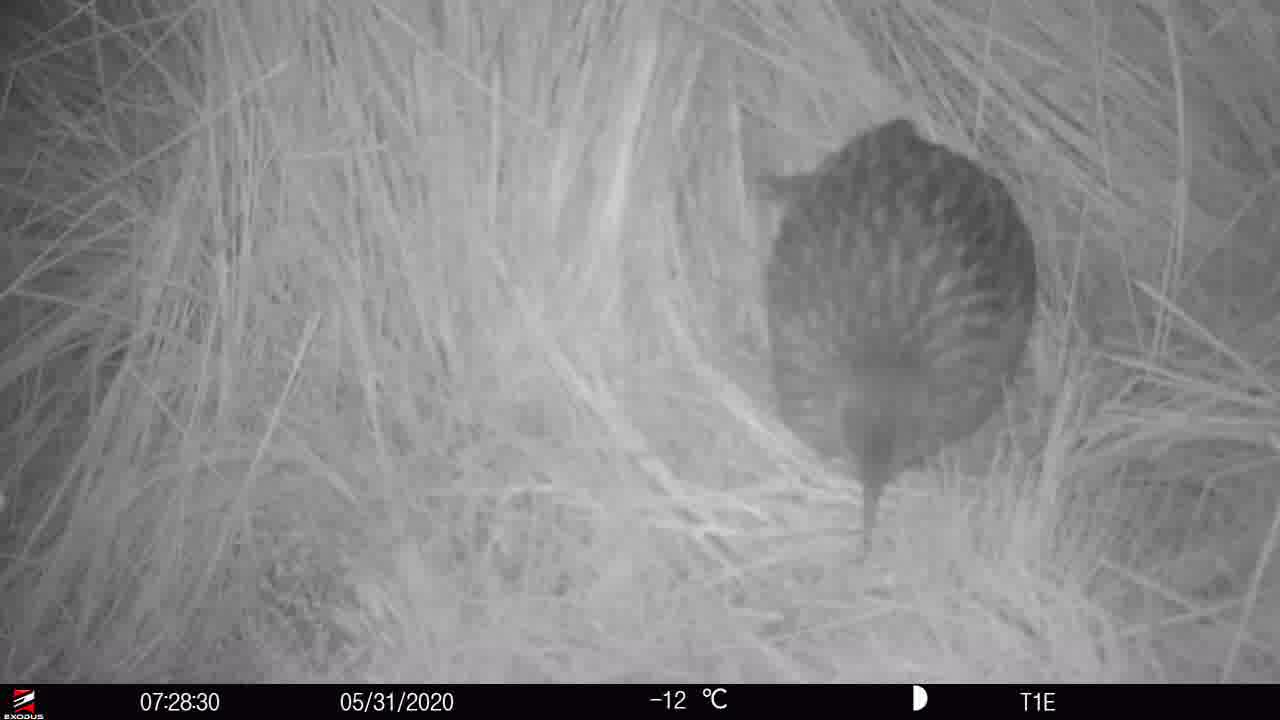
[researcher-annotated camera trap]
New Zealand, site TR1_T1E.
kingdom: Animalia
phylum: Chordata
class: Aves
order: Gruiformes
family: Rallidae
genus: Gallirallus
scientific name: Gallirallus australis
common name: weka